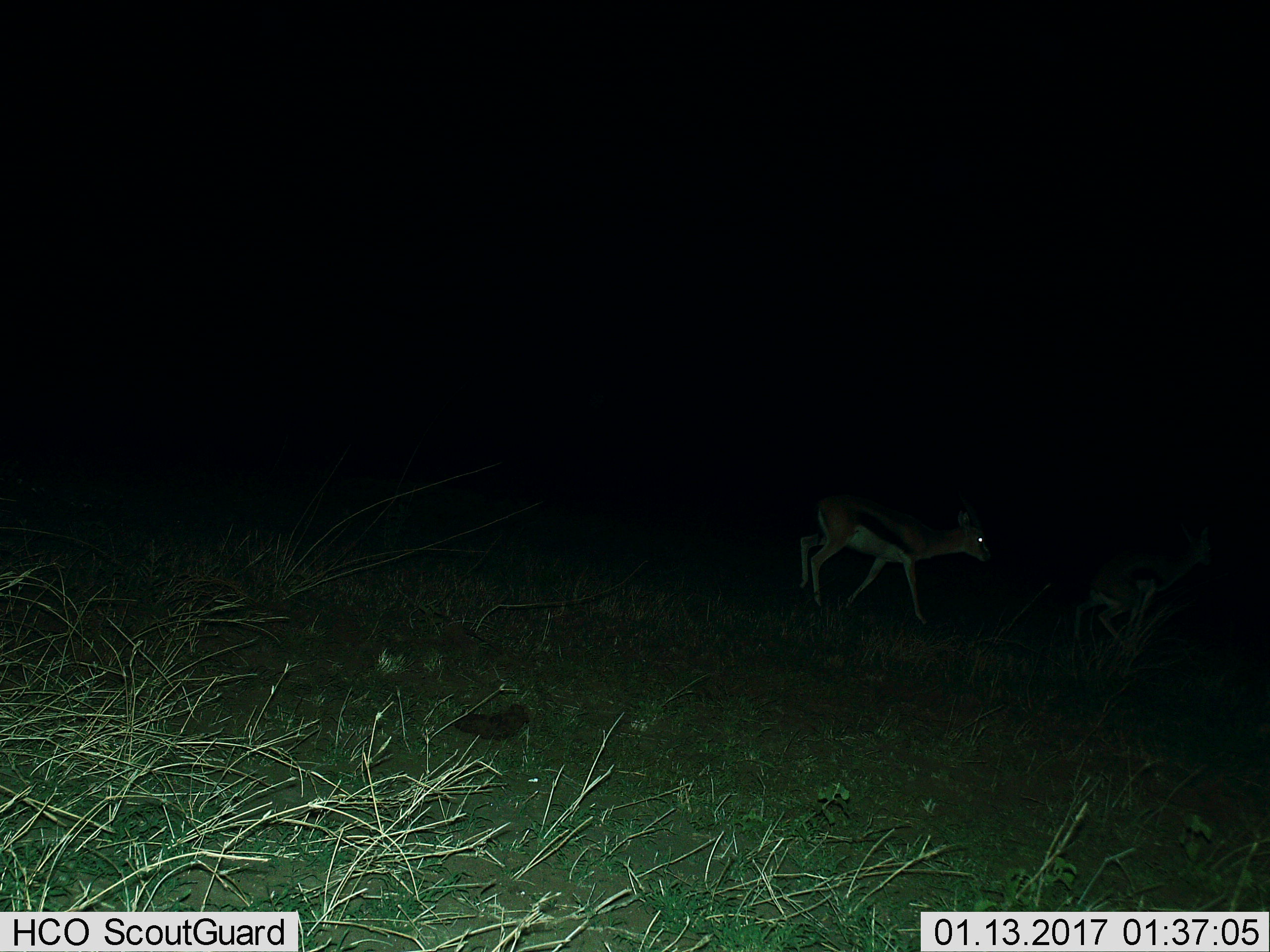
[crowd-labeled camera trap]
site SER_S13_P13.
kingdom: Animalia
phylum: Chordata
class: Mammalia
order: Artiodactyla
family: Bovidae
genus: Eudorcas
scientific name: Eudorcas thomsonii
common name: thomson's gazelle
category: gazellethomsons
Gazellethomsons (thomson's gazelle) (Eudorcas thomsonii), count 2. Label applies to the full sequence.